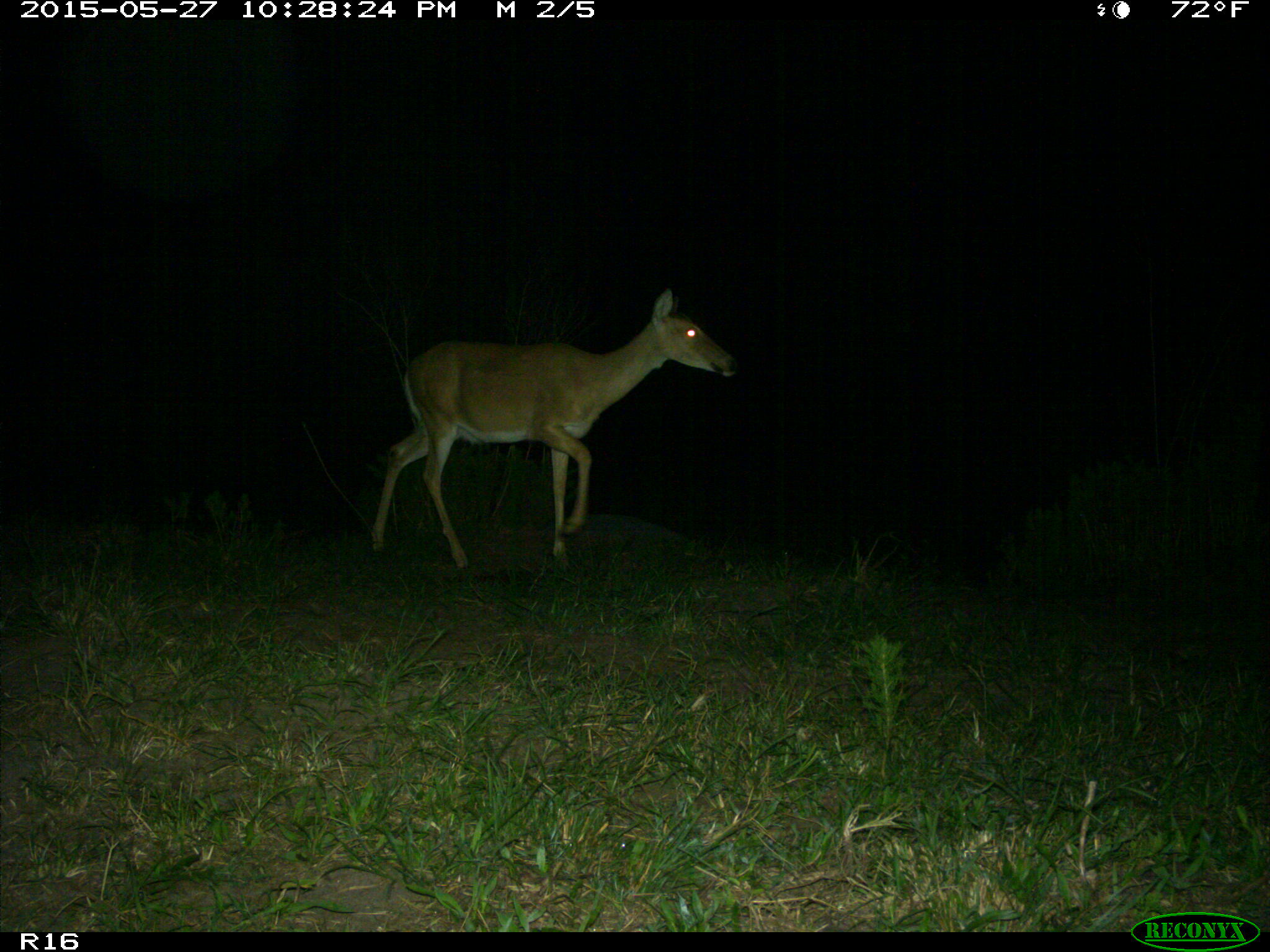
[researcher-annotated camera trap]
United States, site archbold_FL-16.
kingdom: Animalia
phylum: Chordata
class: Mammalia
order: Artiodactyla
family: Cervidae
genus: Odocoileus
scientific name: Odocoileus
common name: deer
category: unidentified deer